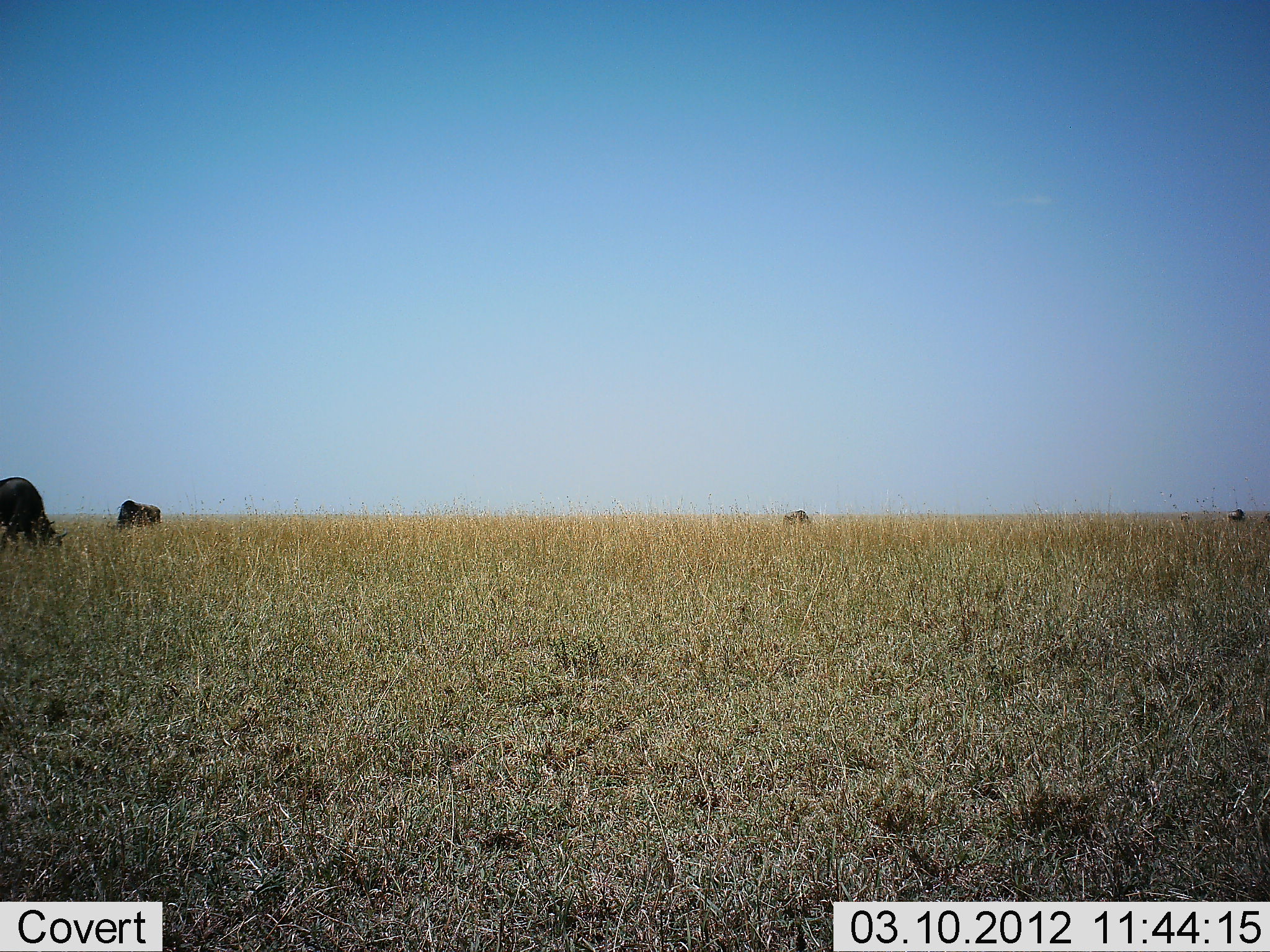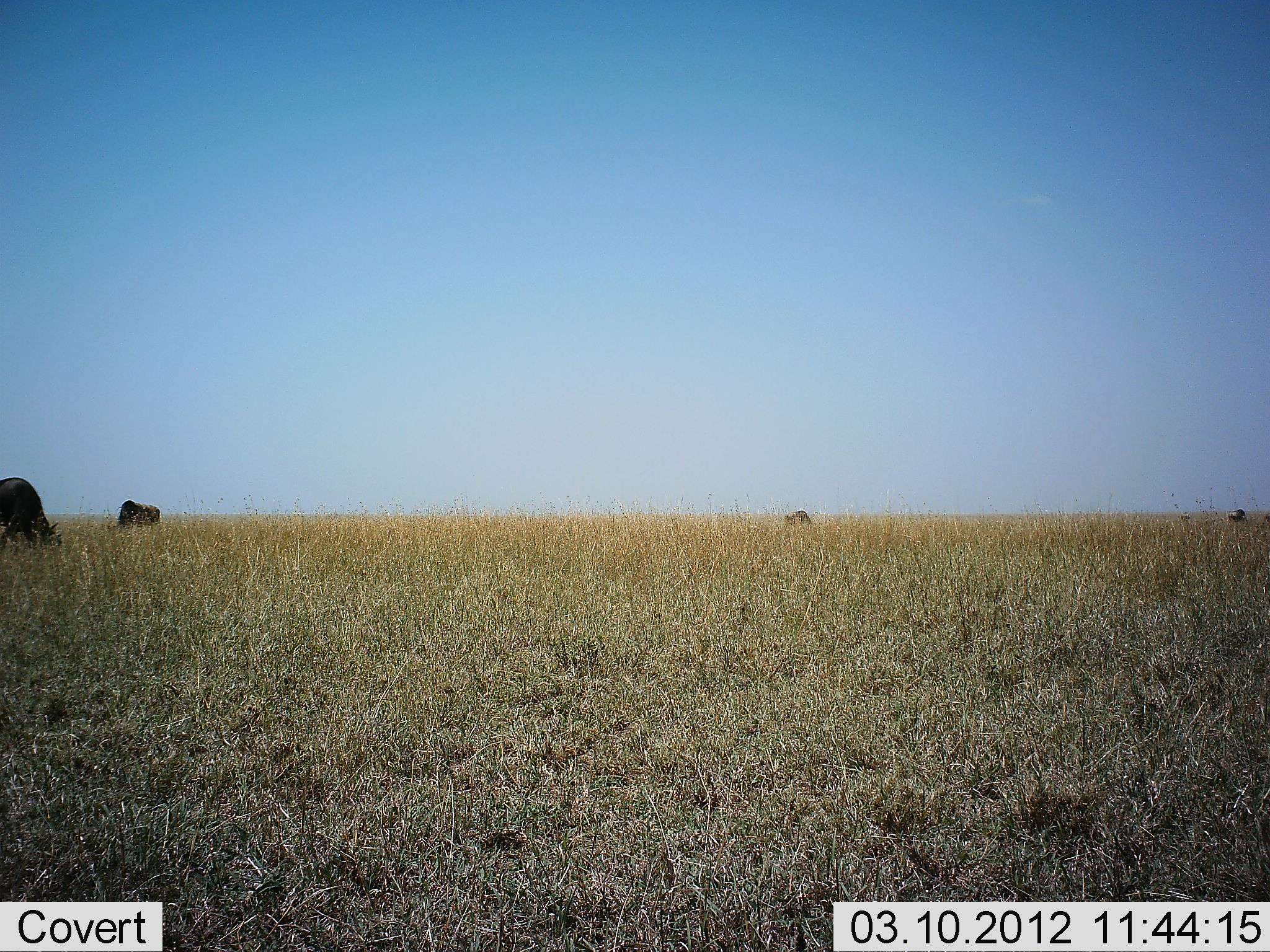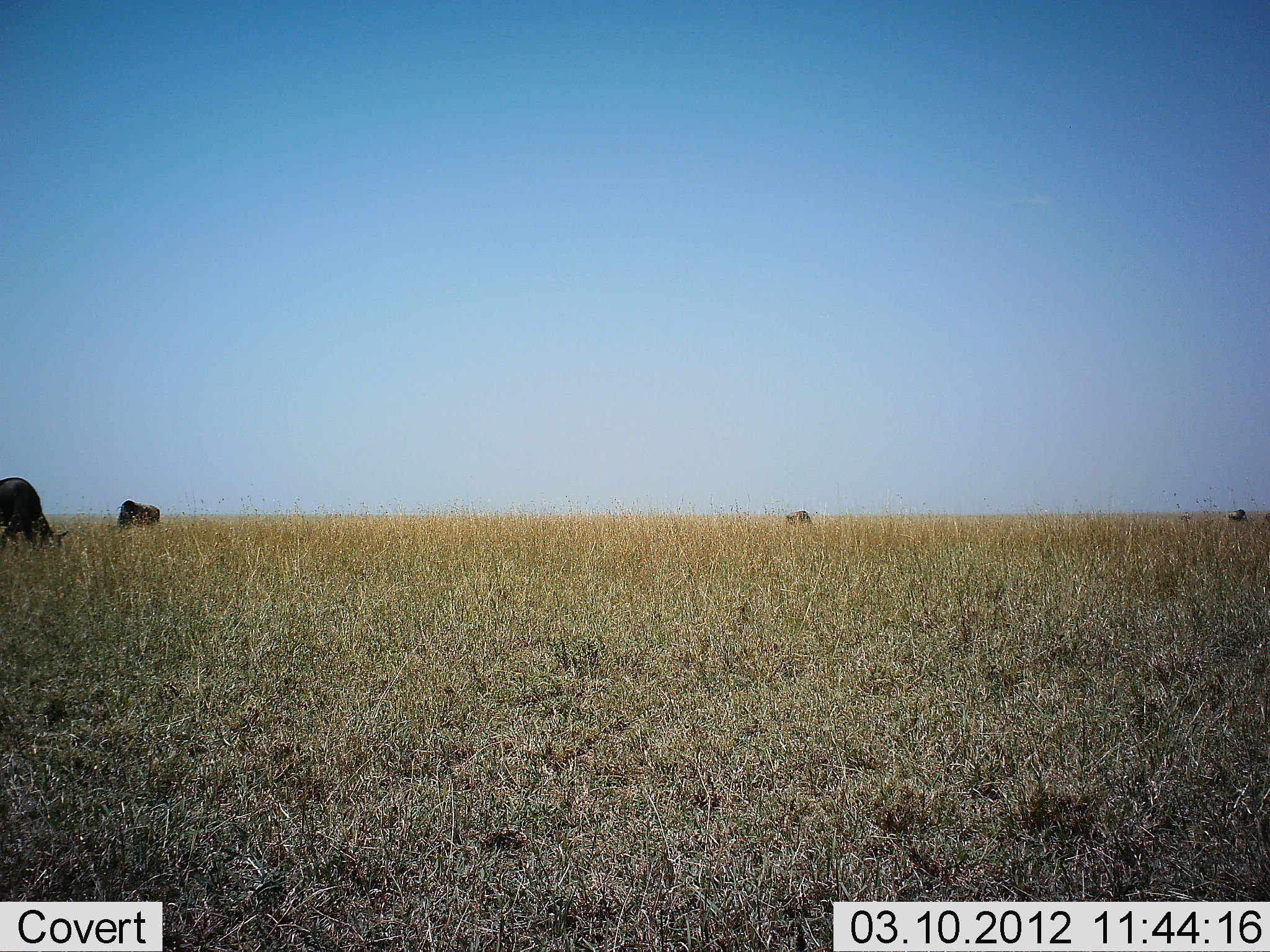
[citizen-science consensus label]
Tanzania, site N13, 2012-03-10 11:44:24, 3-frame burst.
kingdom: Animalia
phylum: Chordata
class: Mammalia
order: Artiodactyla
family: Bovidae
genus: Connochaetes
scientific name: Connochaetes taurinus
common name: blue wildebeest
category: wildebeest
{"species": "wildebeest (blue wildebeest) (Connochaetes taurinus)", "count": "4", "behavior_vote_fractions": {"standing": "29%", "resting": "6%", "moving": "0%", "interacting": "0%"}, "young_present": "0%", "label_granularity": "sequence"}